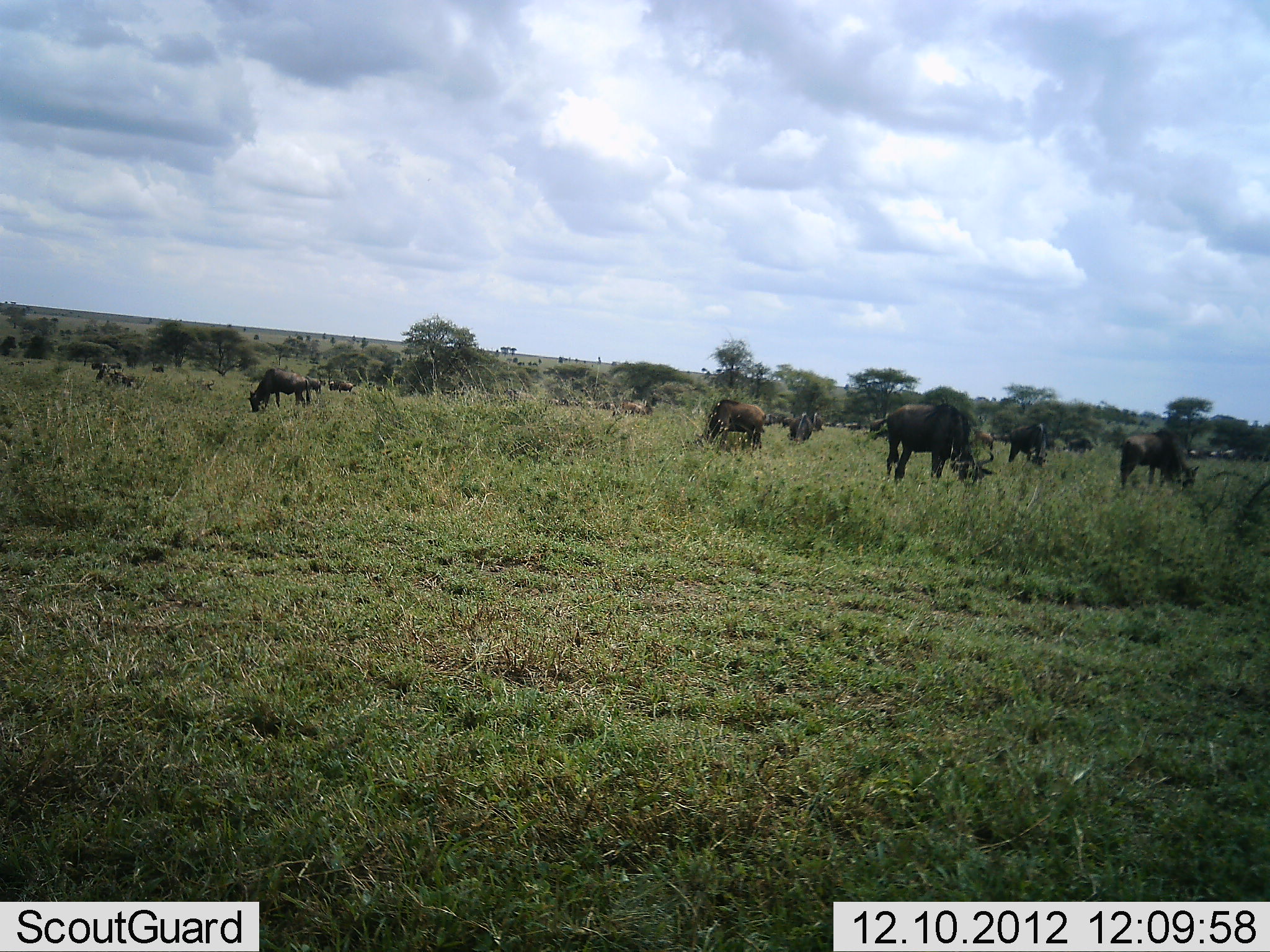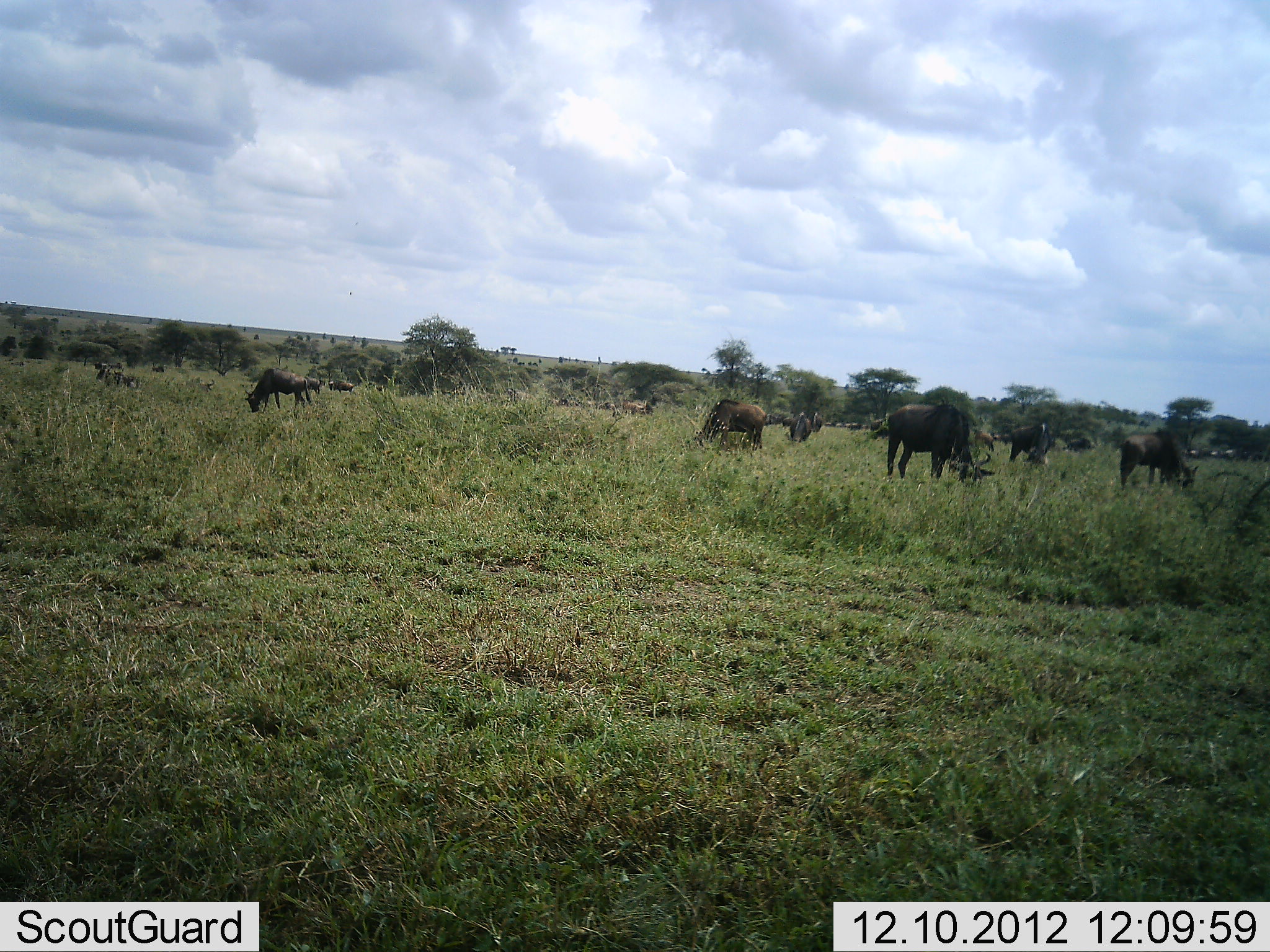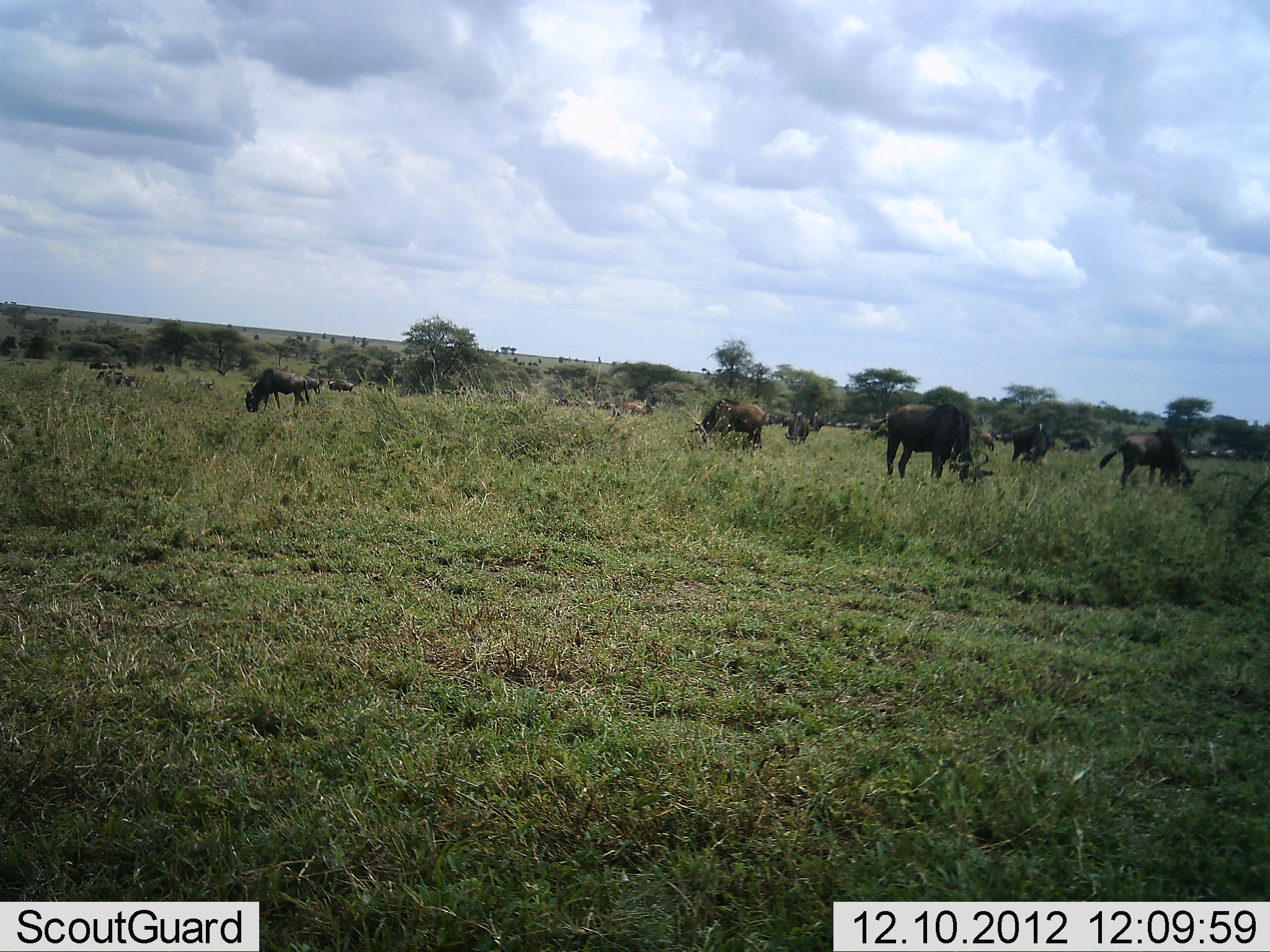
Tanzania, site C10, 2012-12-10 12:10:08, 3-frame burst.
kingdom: Animalia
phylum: Chordata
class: Mammalia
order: Artiodactyla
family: Bovidae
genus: Connochaetes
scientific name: Connochaetes taurinus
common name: blue wildebeest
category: wildebeest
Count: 11-50.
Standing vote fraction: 26%.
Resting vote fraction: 10%.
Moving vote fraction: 6%.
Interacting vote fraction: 6%.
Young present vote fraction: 3%.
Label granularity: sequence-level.